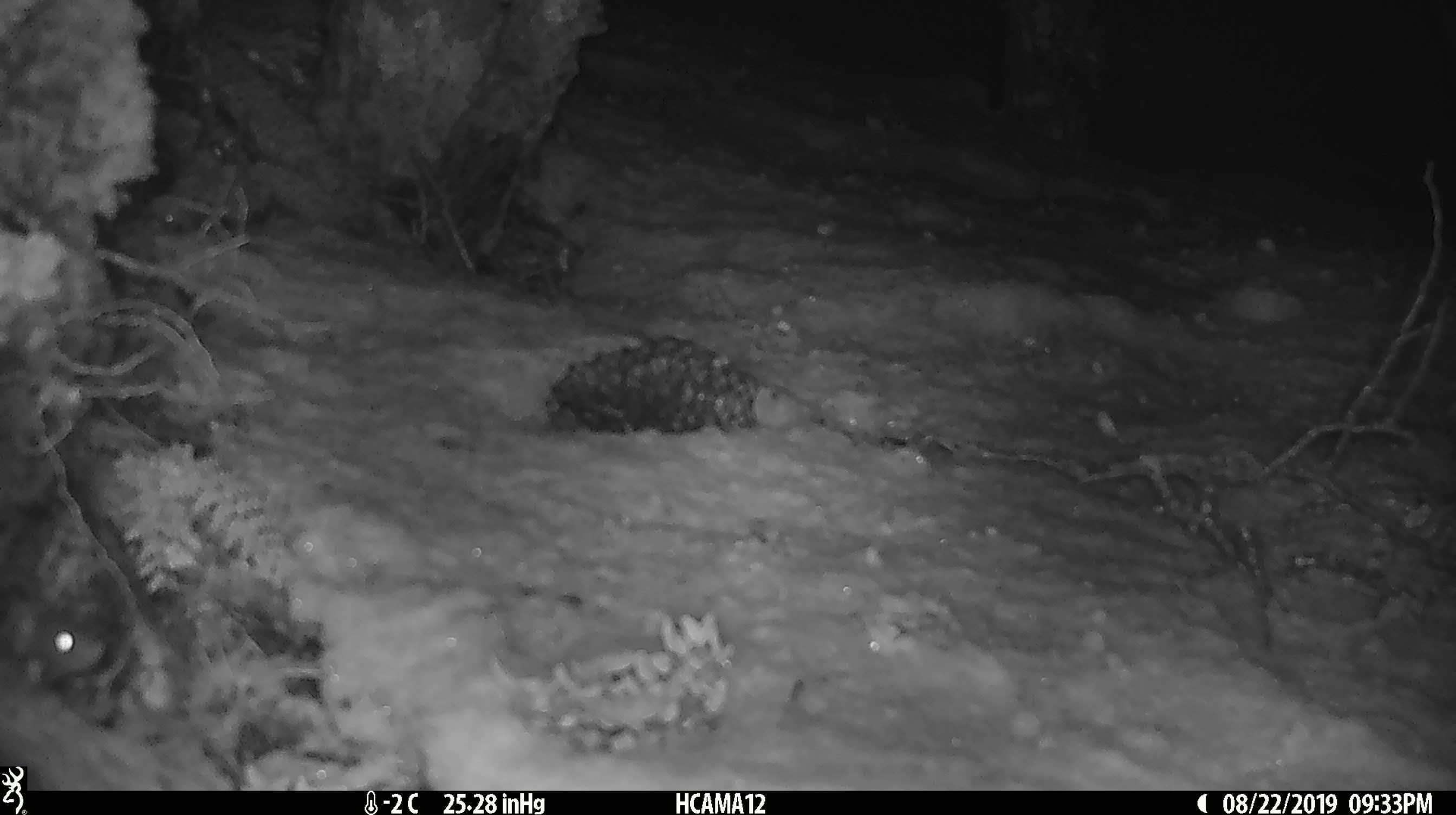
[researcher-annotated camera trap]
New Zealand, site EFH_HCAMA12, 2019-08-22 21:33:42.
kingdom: Animalia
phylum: Chordata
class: Mammalia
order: Rodentia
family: Muridae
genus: Mus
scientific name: Mus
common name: mouse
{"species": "mouse (Mus)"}